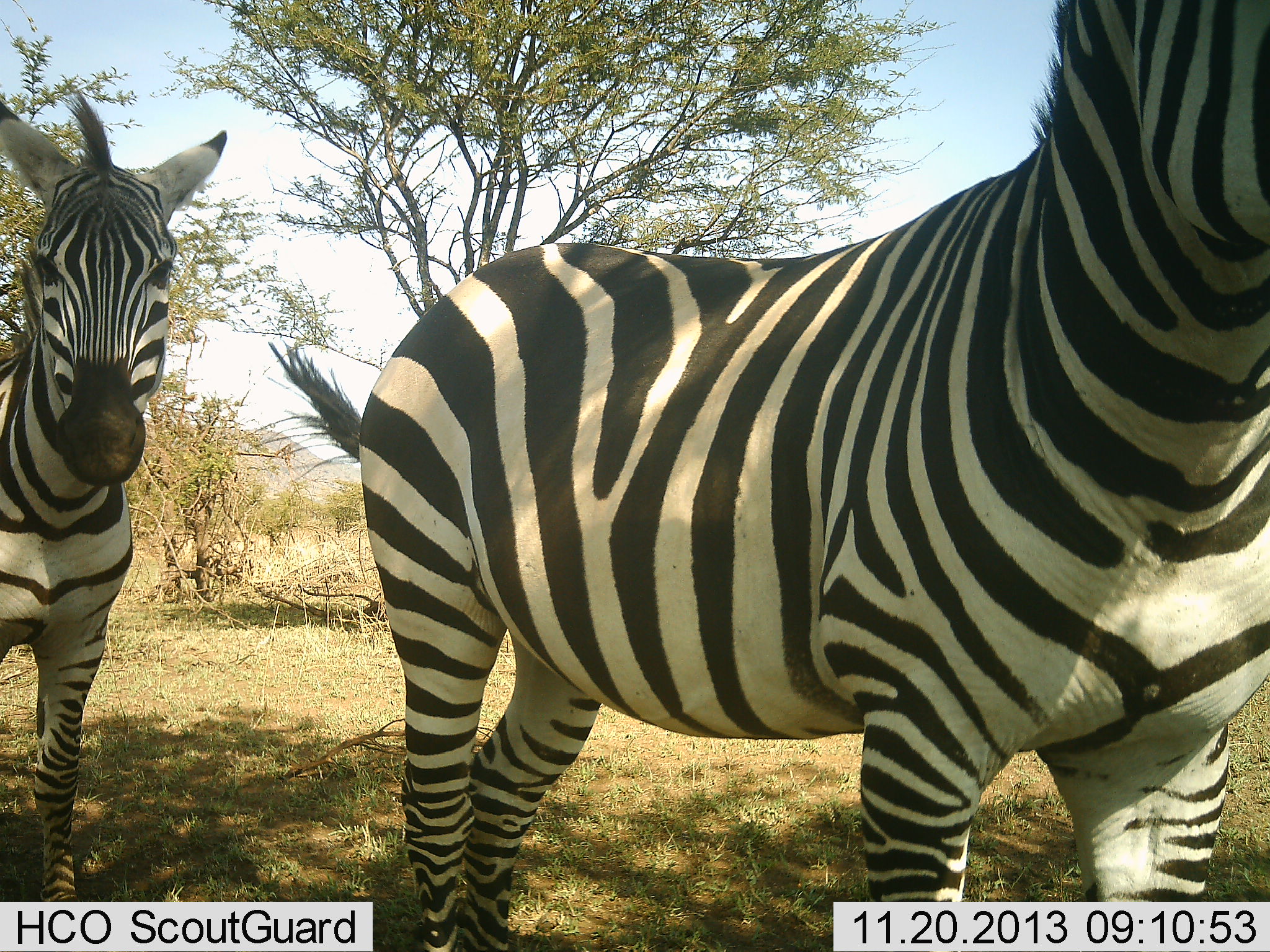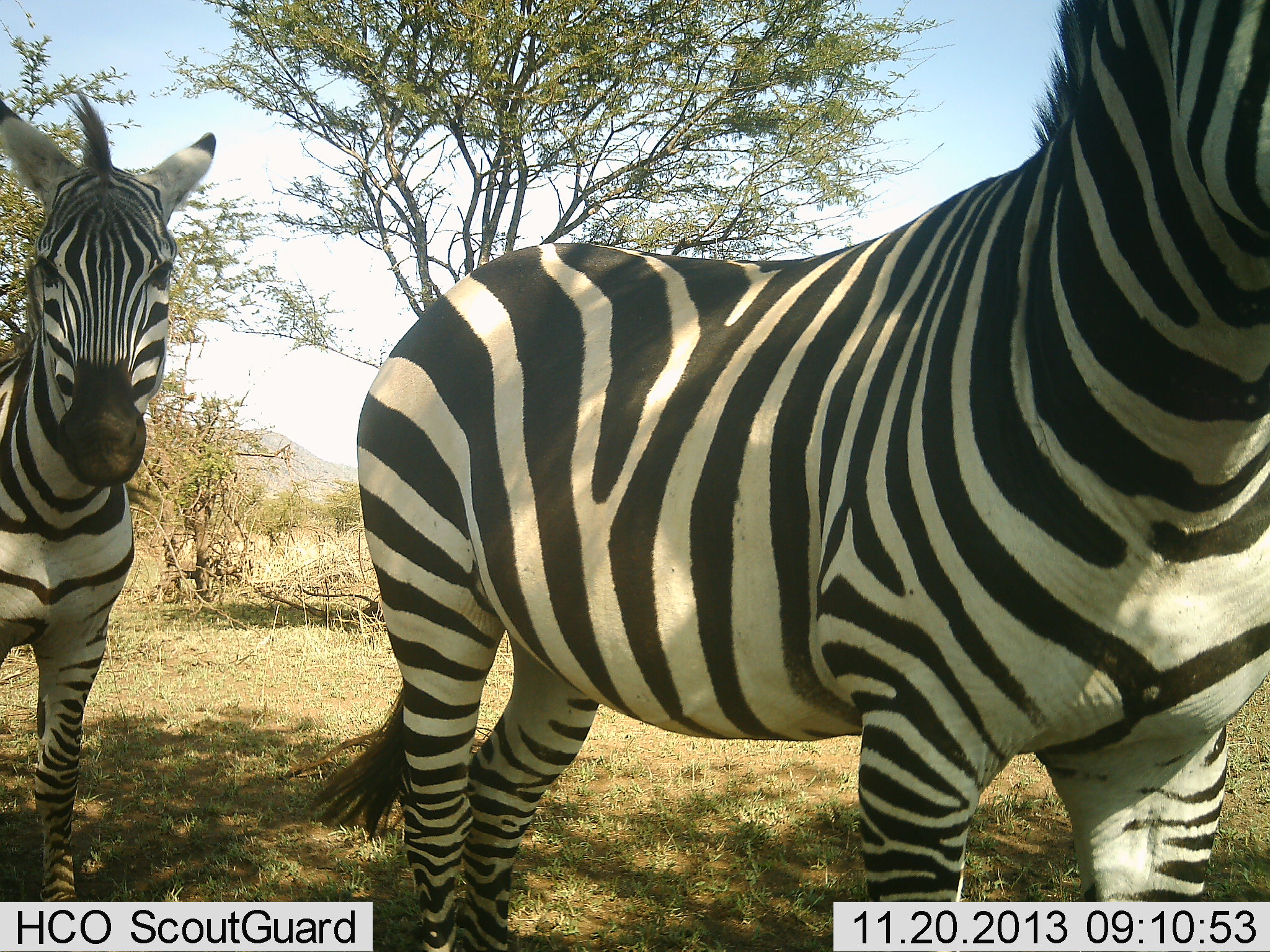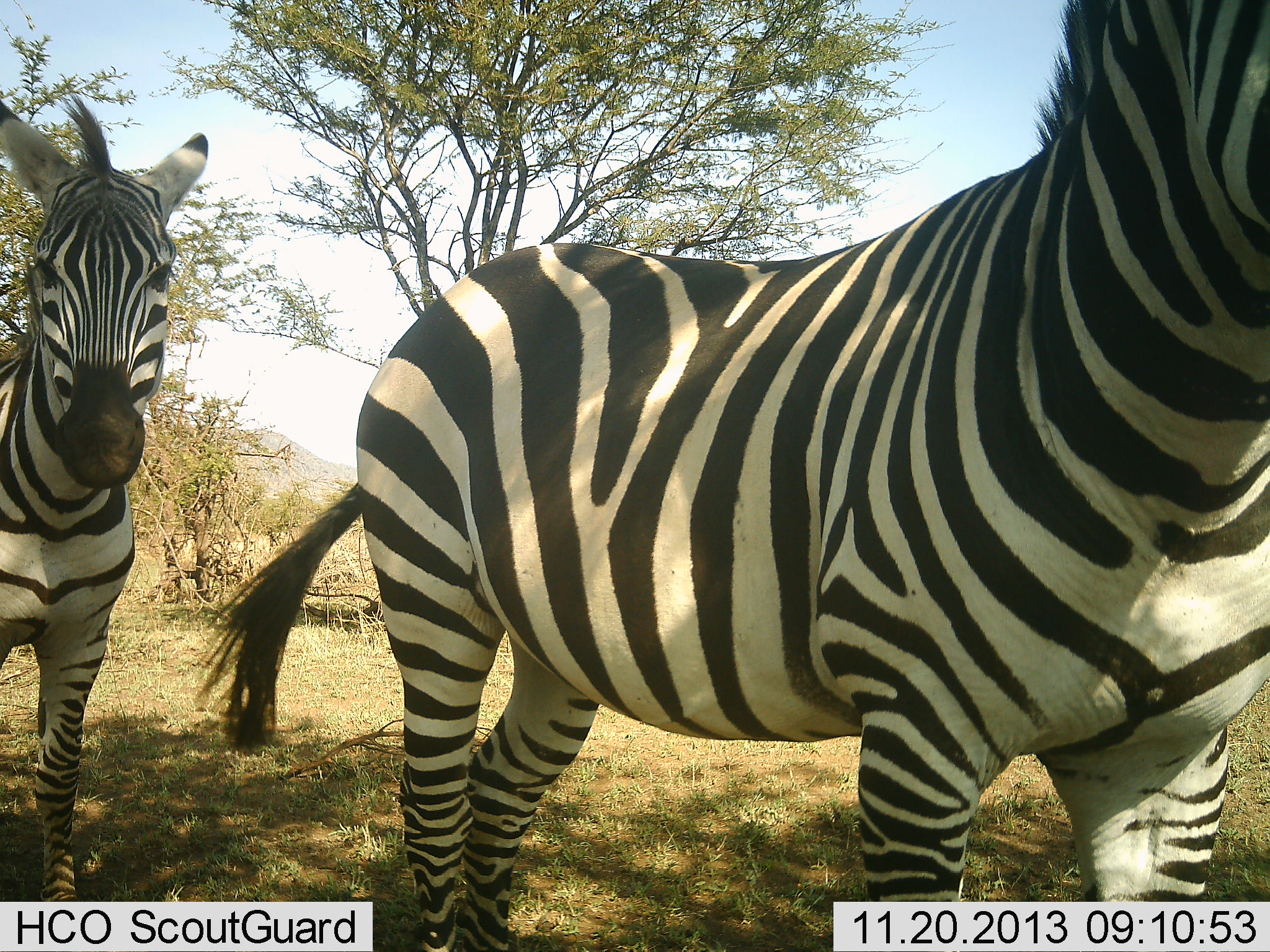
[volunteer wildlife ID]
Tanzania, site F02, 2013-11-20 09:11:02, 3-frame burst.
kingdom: Animalia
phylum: Chordata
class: Mammalia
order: Perissodactyla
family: Equidae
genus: Equus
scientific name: Equus quagga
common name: plains zebra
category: zebra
Zebra (plains zebra) (Equus quagga), count 2. Behavior (volunteer vote fractions): standing 100%, resting 0%, moving 0%, interacting 10%. Young present (vote fraction): 0%. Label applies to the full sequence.